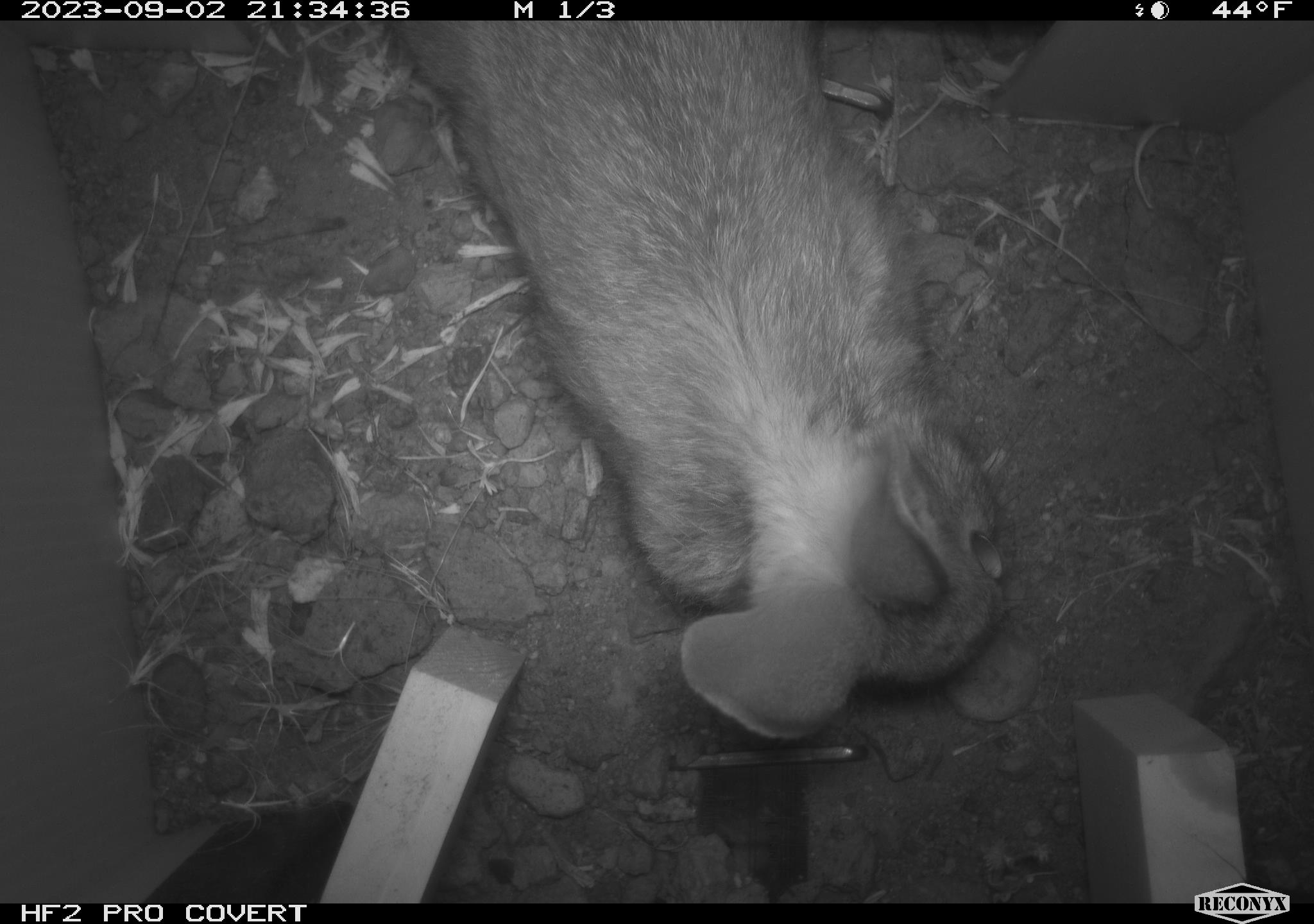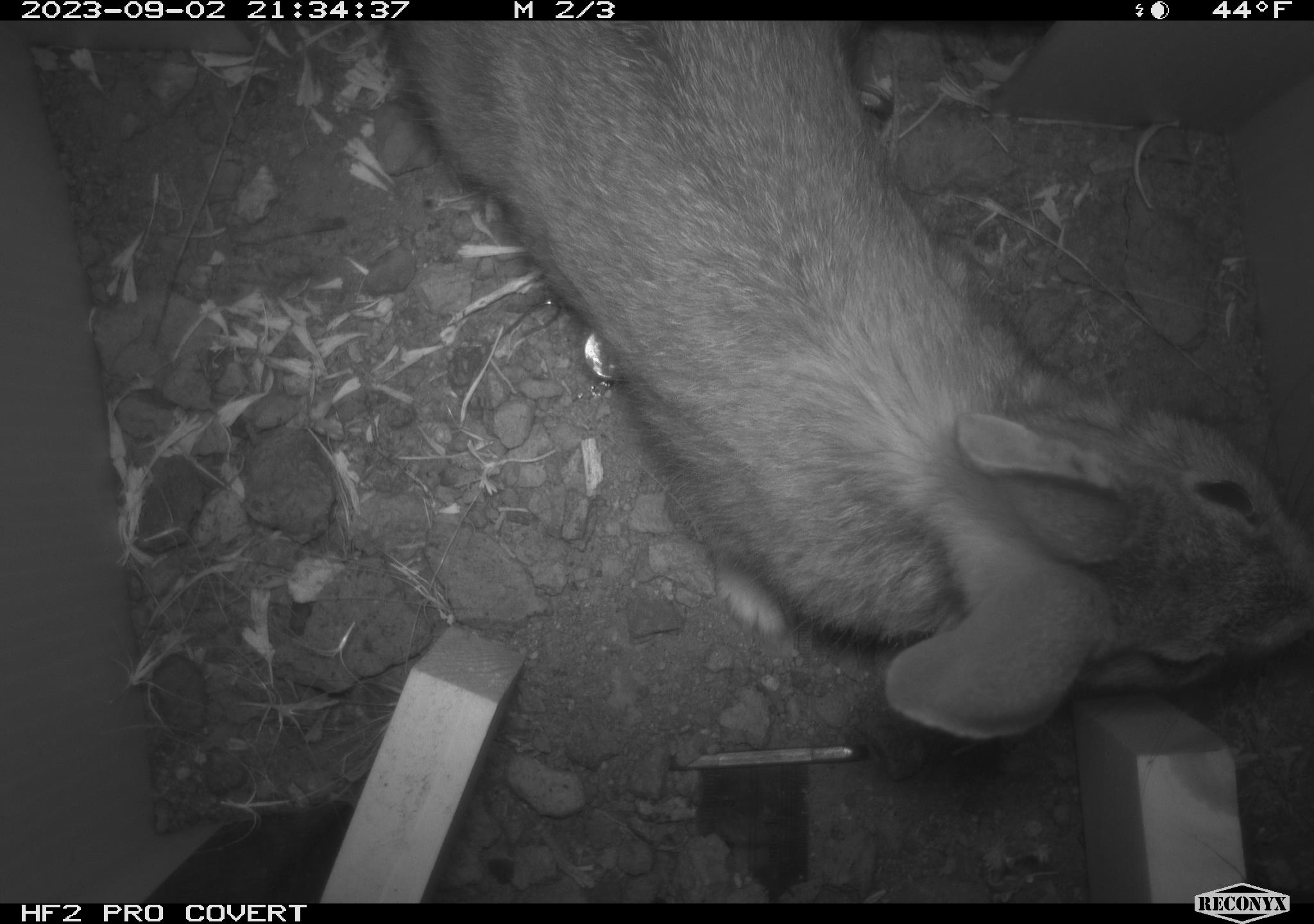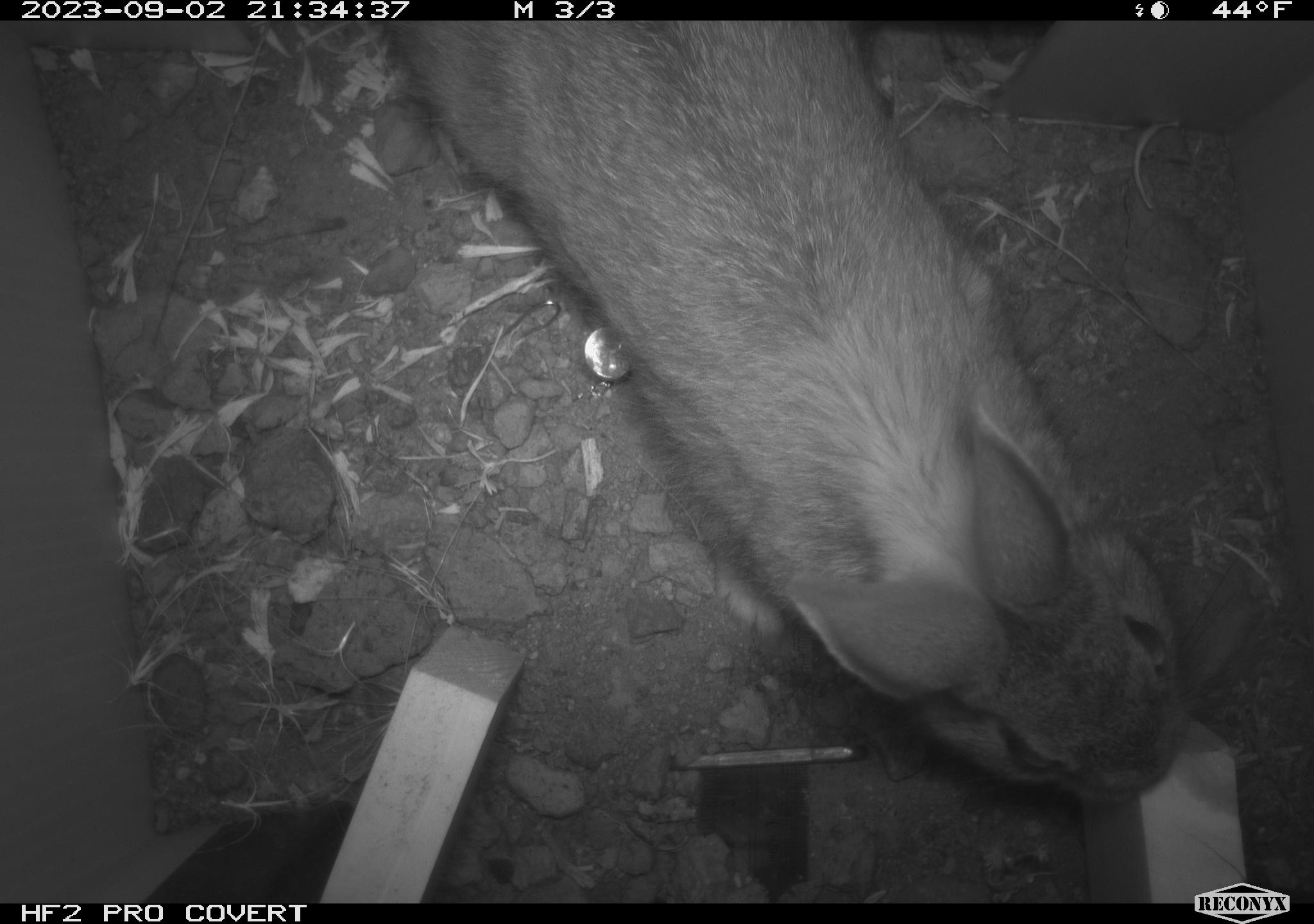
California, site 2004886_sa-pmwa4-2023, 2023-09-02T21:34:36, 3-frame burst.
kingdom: Animalia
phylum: Chordata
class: Mammalia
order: Lagomorpha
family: Leporidae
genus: Sylvilagus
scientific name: Sylvilagus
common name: cottontail rabbits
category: sylvilagus species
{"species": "sylvilagus species (cottontail rabbits) (Sylvilagus)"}